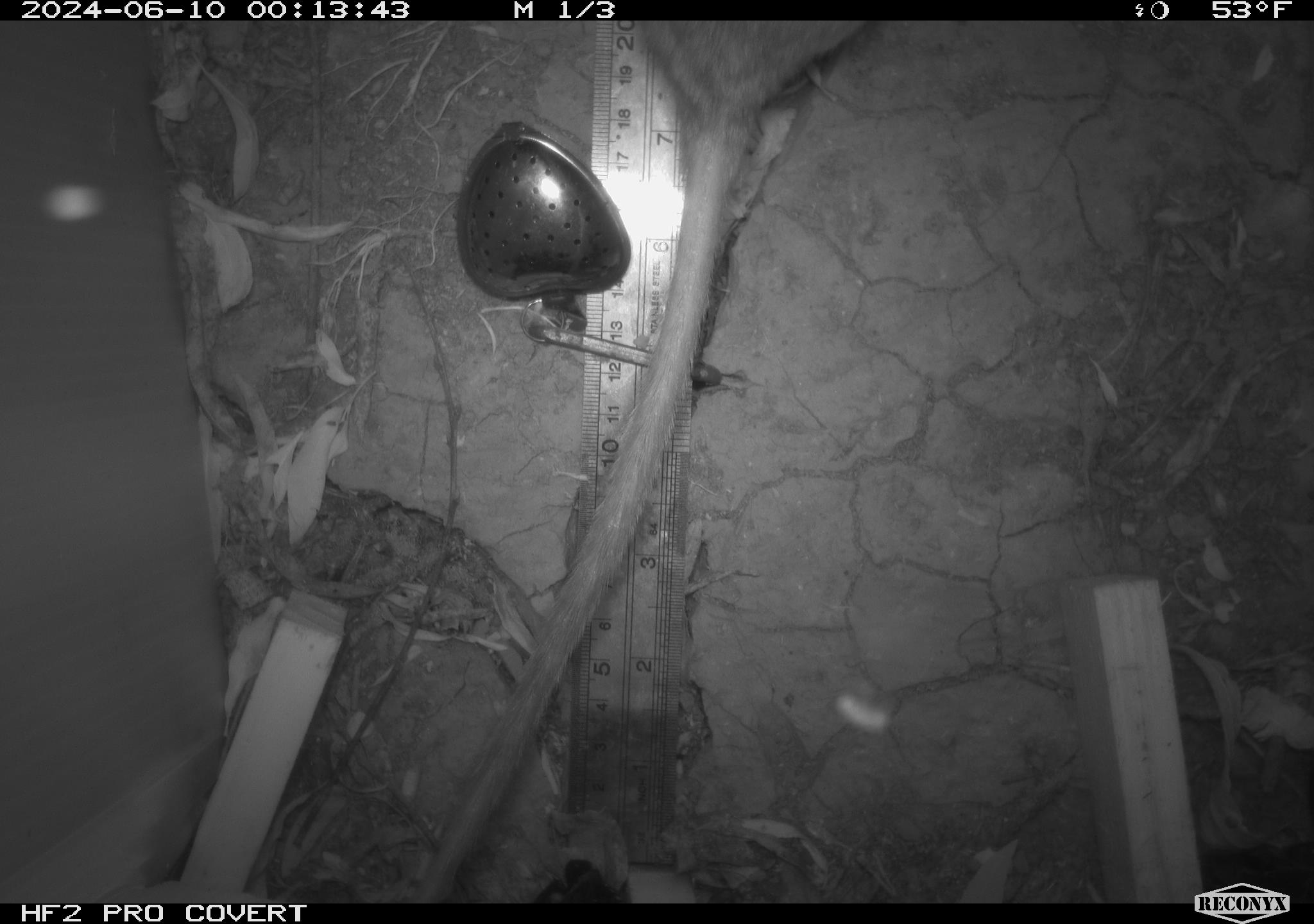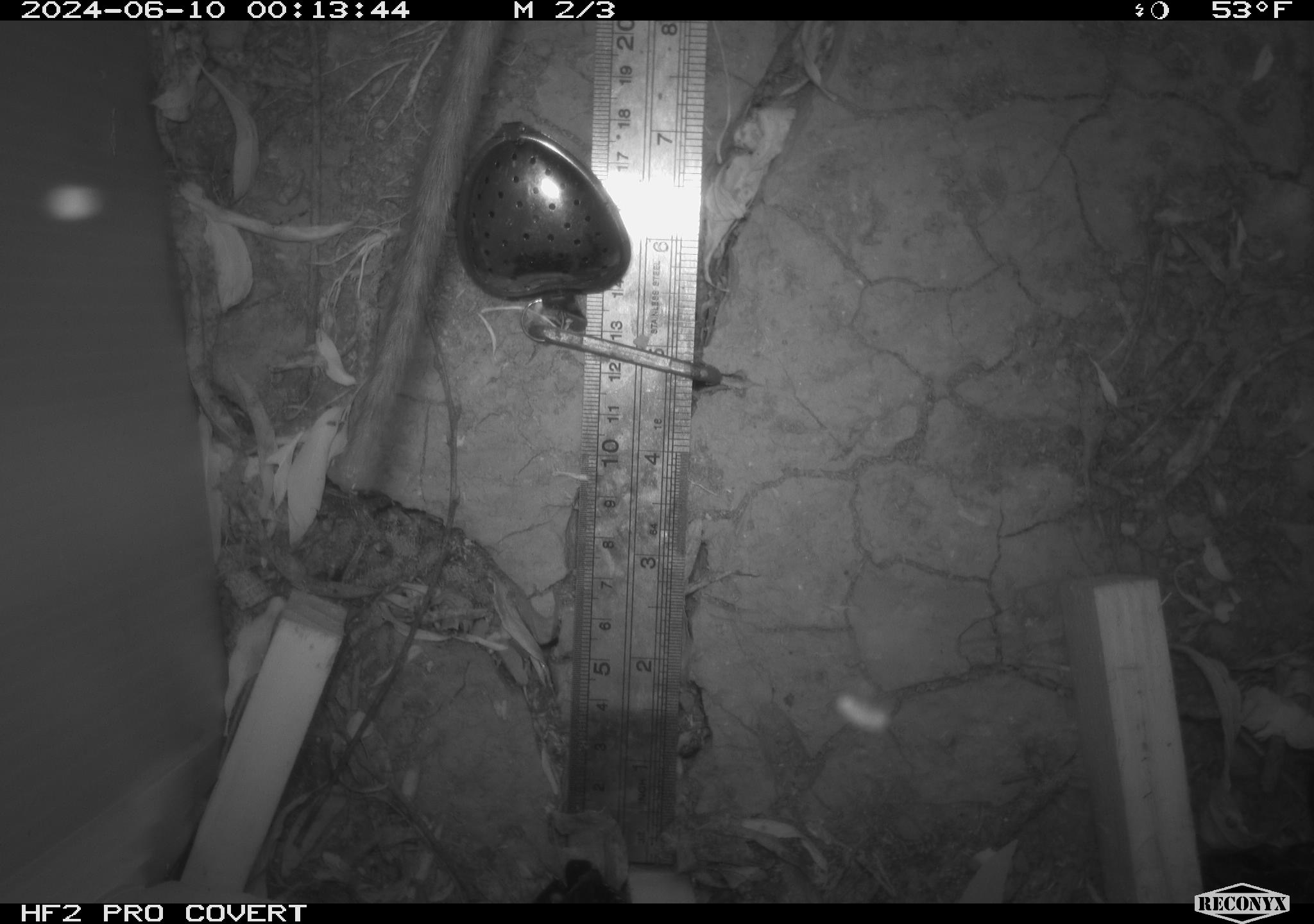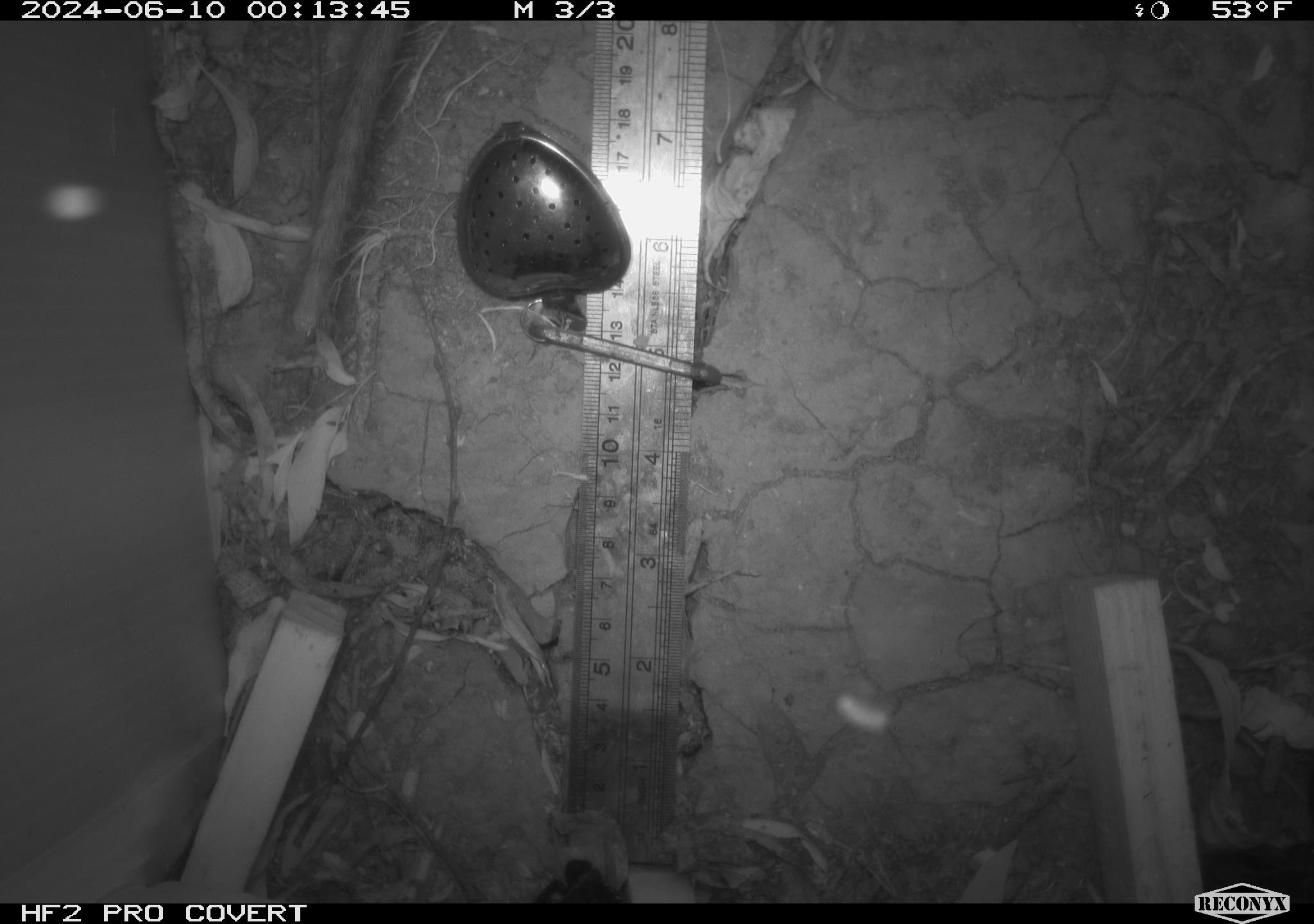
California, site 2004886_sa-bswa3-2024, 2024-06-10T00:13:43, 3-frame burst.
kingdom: Animalia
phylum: Chordata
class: Mammalia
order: Rodentia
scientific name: Rodentia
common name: woodrat or rat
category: woodrat or rat species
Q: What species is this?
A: Woodrat or rat species (woodrat or rat) (Rodentia).